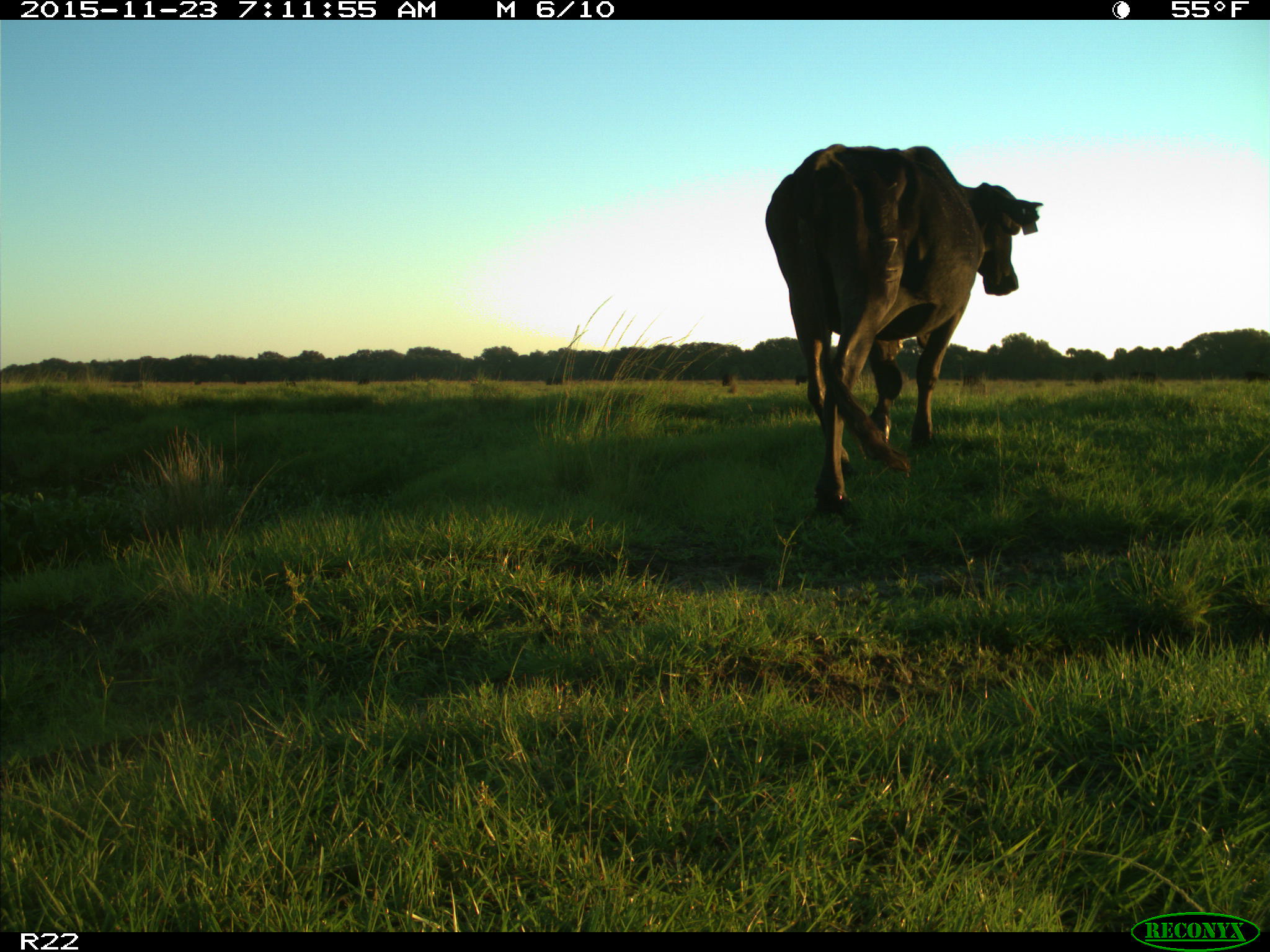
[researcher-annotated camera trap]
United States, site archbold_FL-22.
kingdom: Animalia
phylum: Chordata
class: Mammalia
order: Artiodactyla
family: Bovidae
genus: Bos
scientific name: Bos taurus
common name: domestic cow